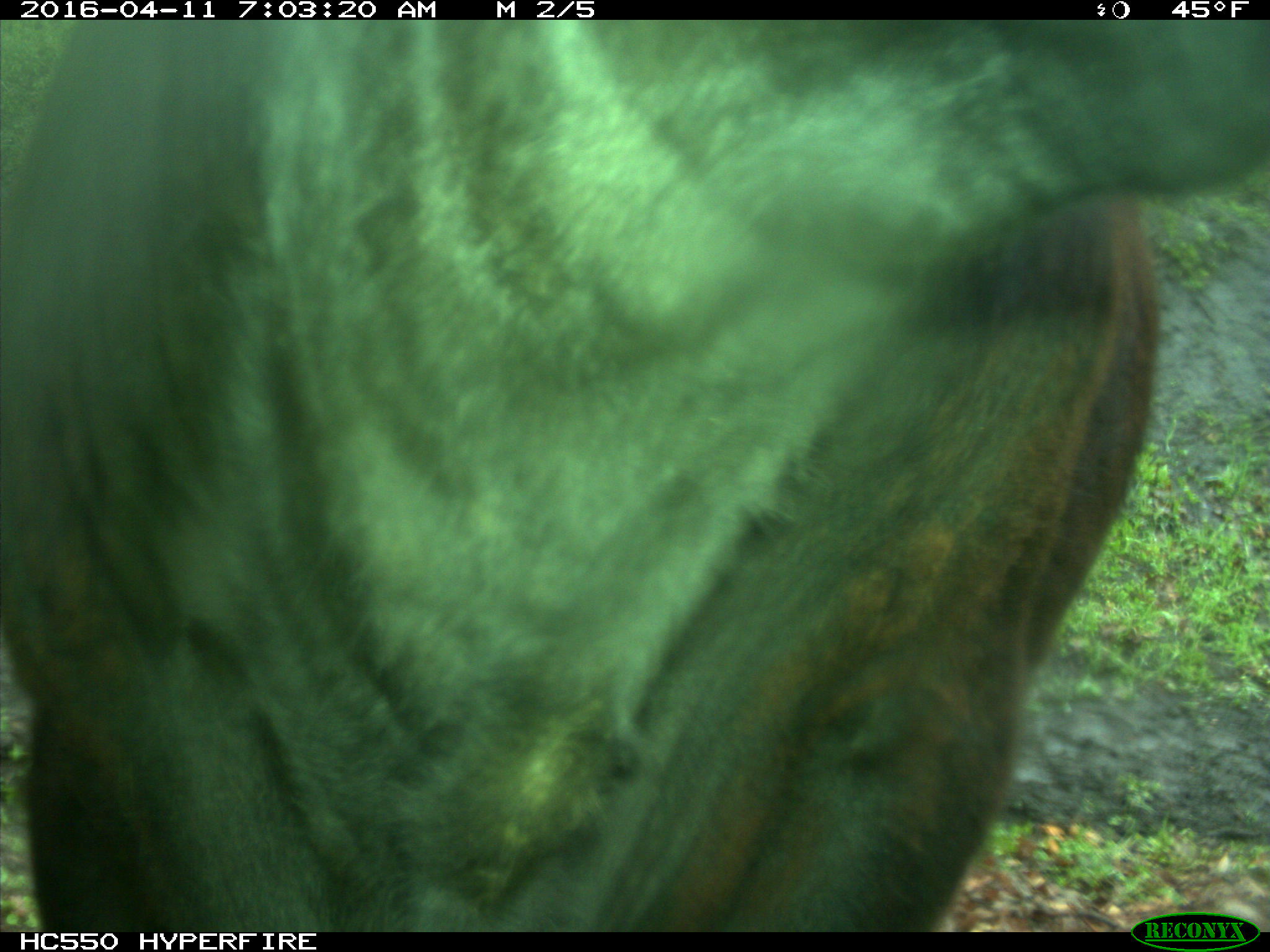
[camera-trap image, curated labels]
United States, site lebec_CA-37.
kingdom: Animalia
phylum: Chordata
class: Mammalia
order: Artiodactyla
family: Bovidae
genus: Bos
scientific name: Bos taurus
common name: domestic cow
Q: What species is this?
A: Bos taurus (domestic cow).